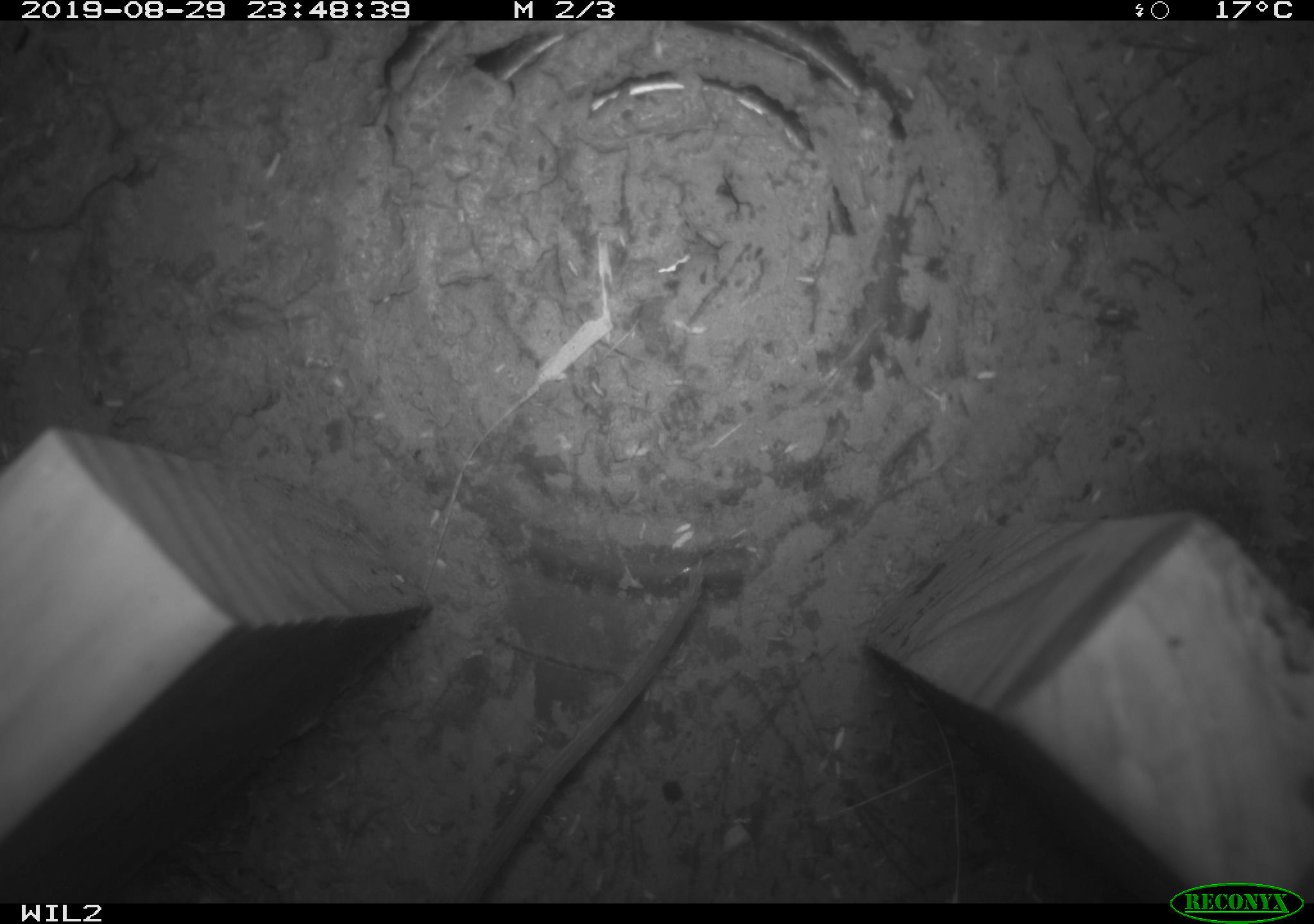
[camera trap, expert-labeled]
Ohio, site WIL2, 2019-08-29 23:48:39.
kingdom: Animalia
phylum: Chordata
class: Mammalia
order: Rodentia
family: Cricetidae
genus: Peromyscus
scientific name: Peromyscus leucopus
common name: white-footed mouse